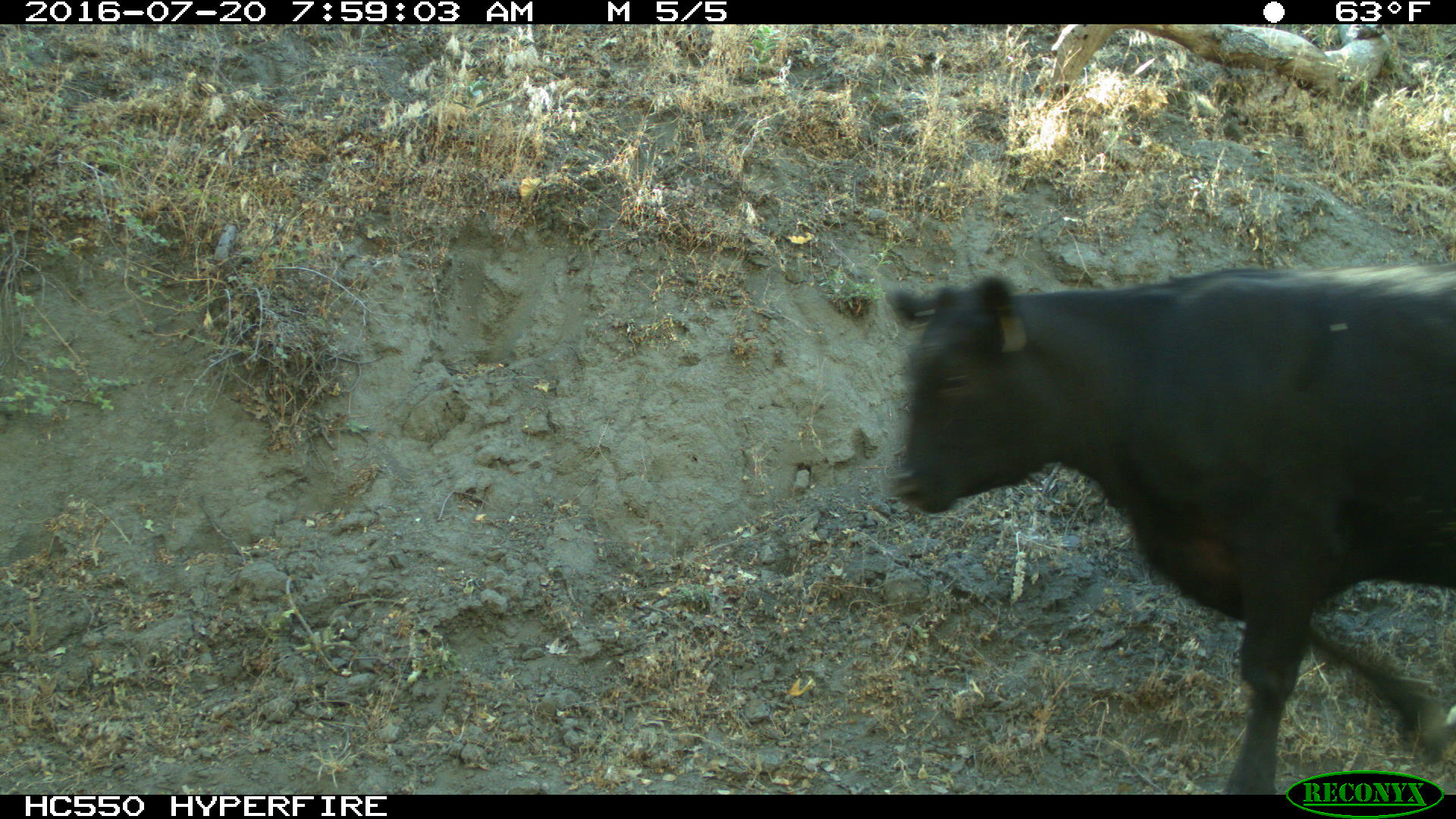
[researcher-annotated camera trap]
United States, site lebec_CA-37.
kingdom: Animalia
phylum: Chordata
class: Mammalia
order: Artiodactyla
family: Bovidae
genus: Bos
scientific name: Bos taurus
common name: domestic cow